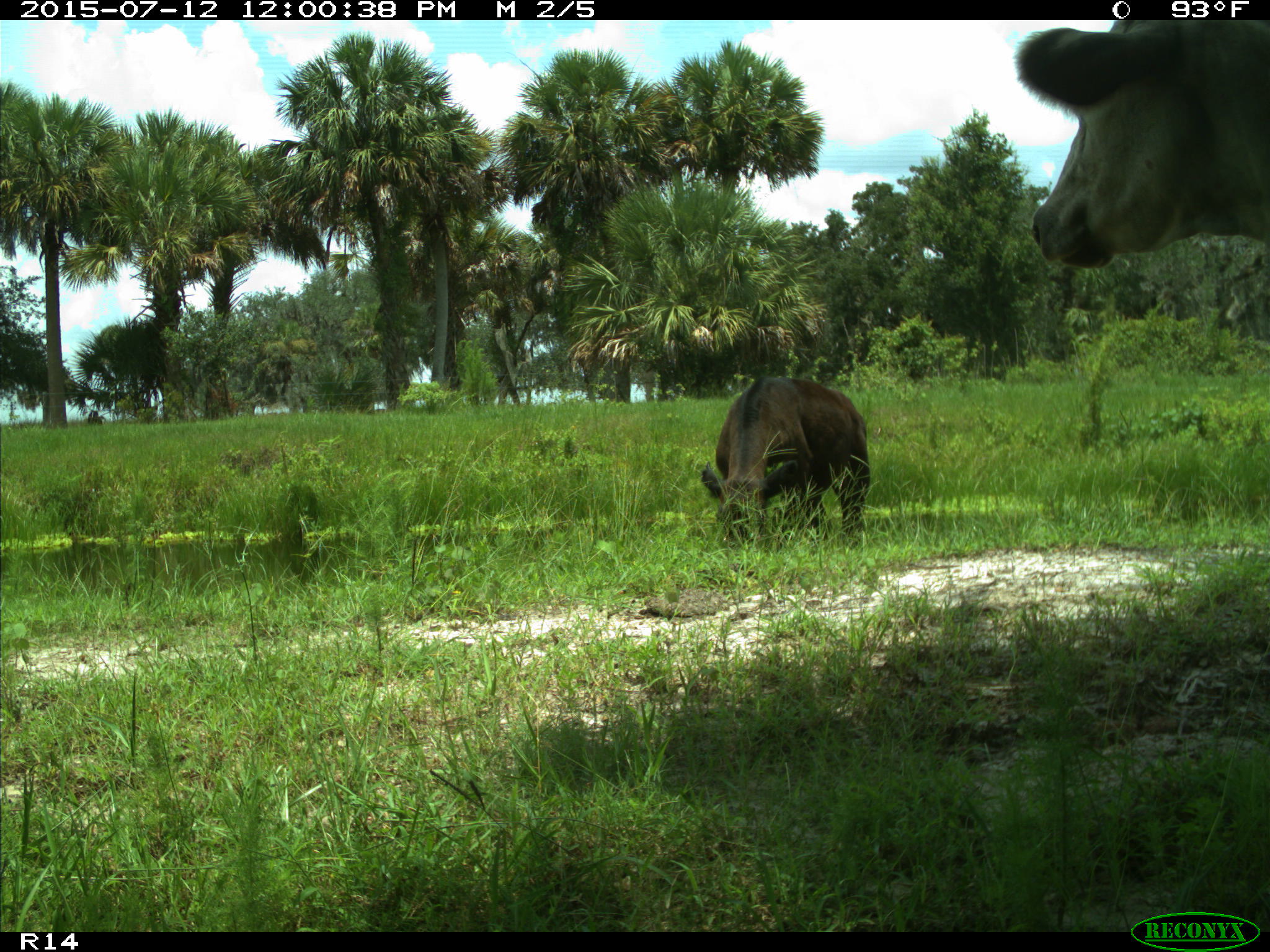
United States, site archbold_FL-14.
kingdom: Animalia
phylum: Chordata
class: Mammalia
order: Artiodactyla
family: Bovidae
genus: Bos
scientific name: Bos taurus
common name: domestic cow